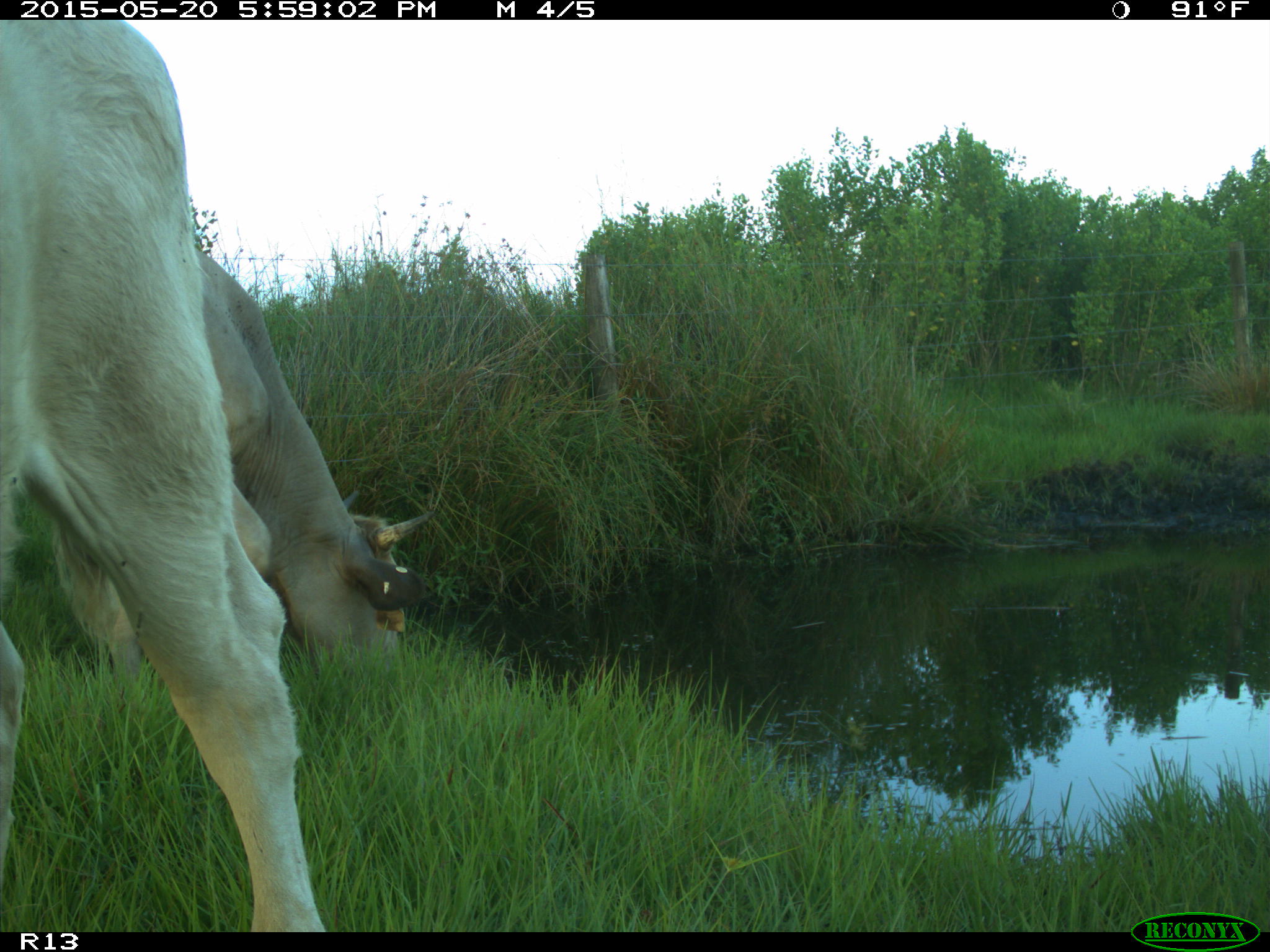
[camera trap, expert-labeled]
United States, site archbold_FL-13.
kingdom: Animalia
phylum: Chordata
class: Mammalia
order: Artiodactyla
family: Bovidae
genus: Bos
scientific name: Bos taurus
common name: domestic cow